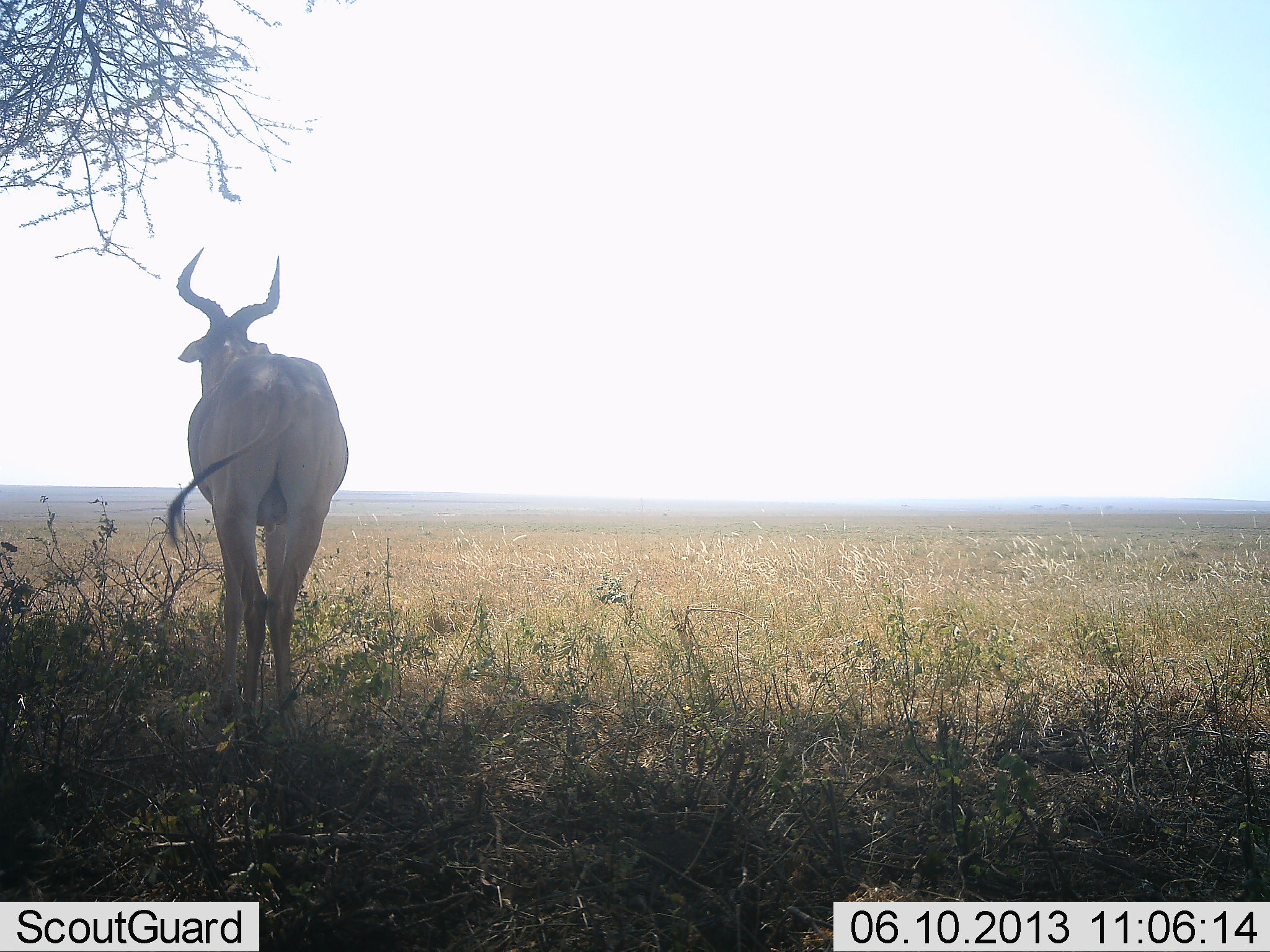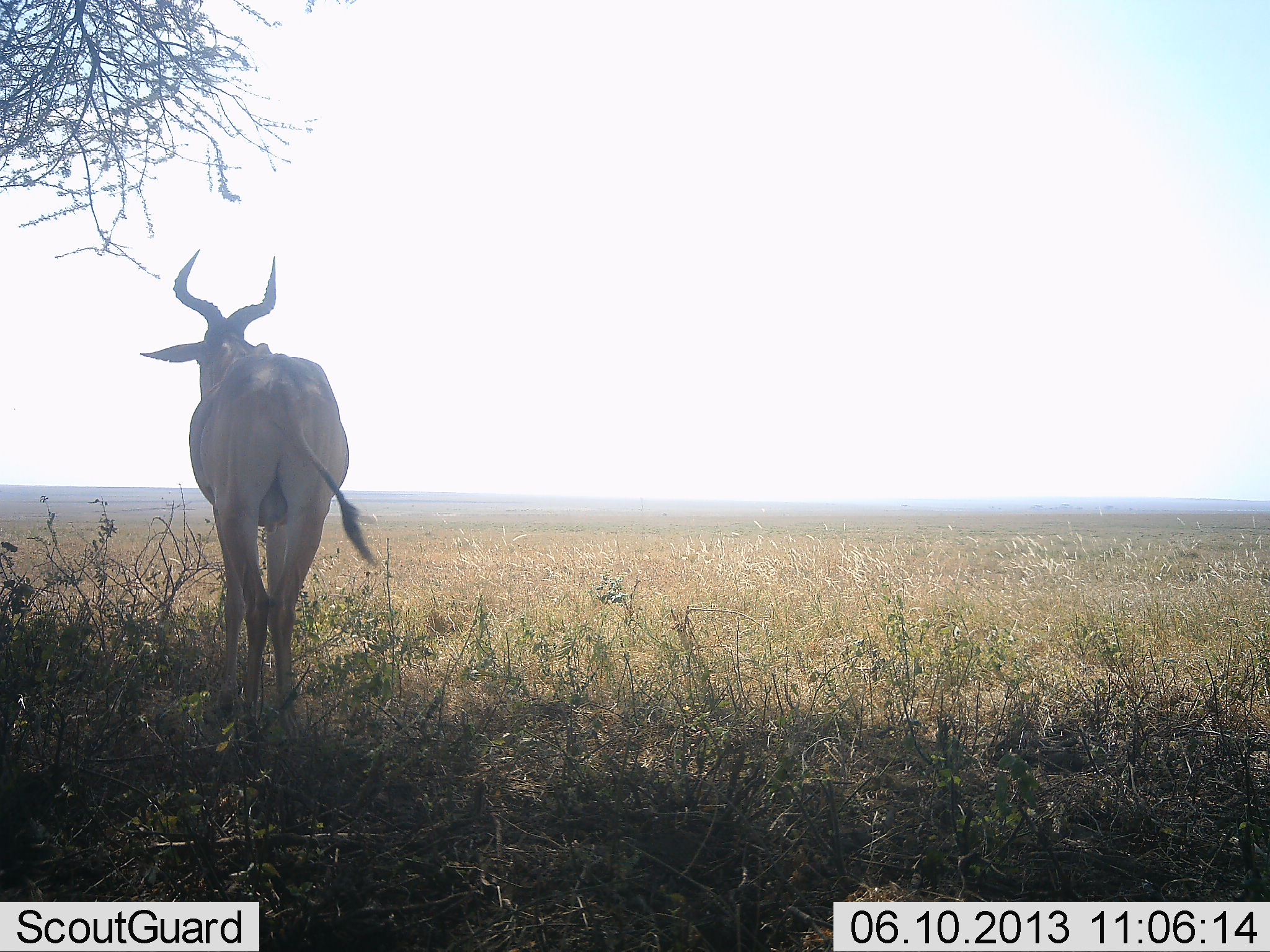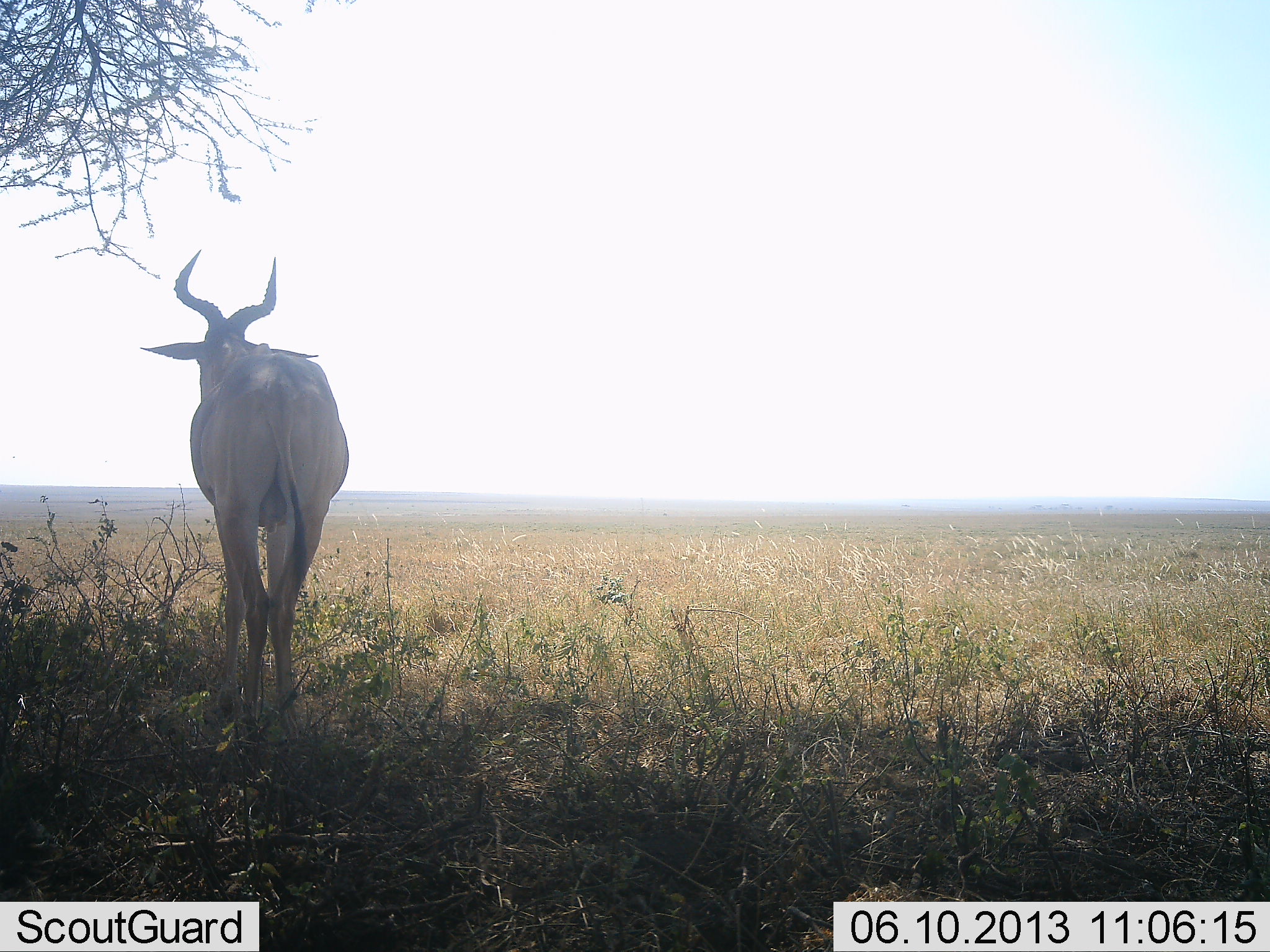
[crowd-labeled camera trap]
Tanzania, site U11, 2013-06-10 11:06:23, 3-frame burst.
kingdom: Animalia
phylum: Chordata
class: Mammalia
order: Artiodactyla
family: Bovidae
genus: Alcelaphus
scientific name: Alcelaphus buselaphus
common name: hartebeest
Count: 1.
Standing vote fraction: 100%.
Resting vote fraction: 0%.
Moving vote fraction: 10%.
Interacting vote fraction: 0%.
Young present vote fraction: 0%.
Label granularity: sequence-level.